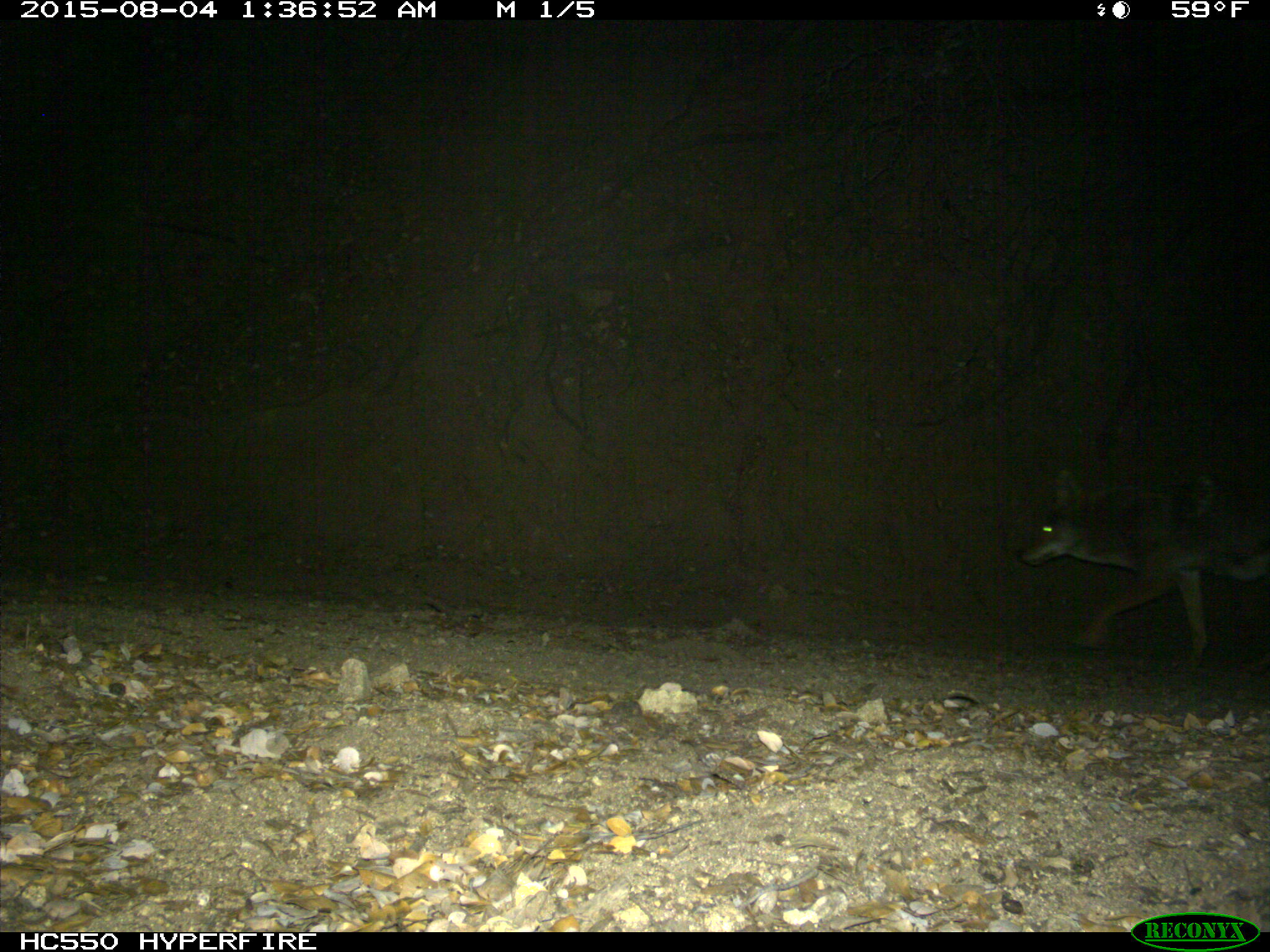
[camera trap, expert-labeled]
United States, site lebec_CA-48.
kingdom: Animalia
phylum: Chordata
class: Mammalia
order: Carnivora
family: Canidae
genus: Canis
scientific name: Canis latrans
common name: coyote